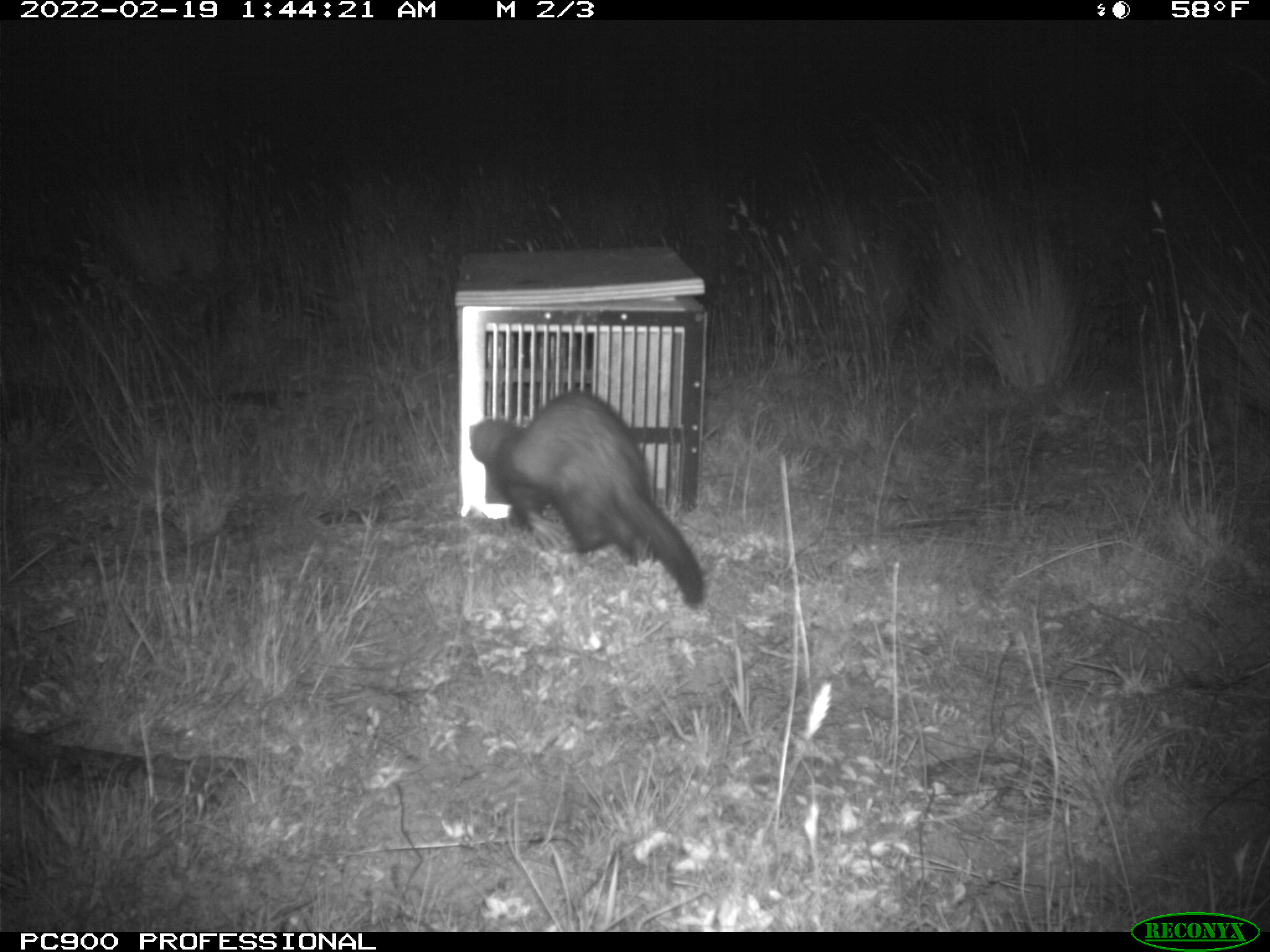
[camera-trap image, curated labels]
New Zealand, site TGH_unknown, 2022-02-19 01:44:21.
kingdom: Animalia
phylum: Chordata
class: Mammalia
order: Carnivora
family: Mustelidae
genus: Mustela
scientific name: Mustela furo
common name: ferret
Ferret (Mustela furo).